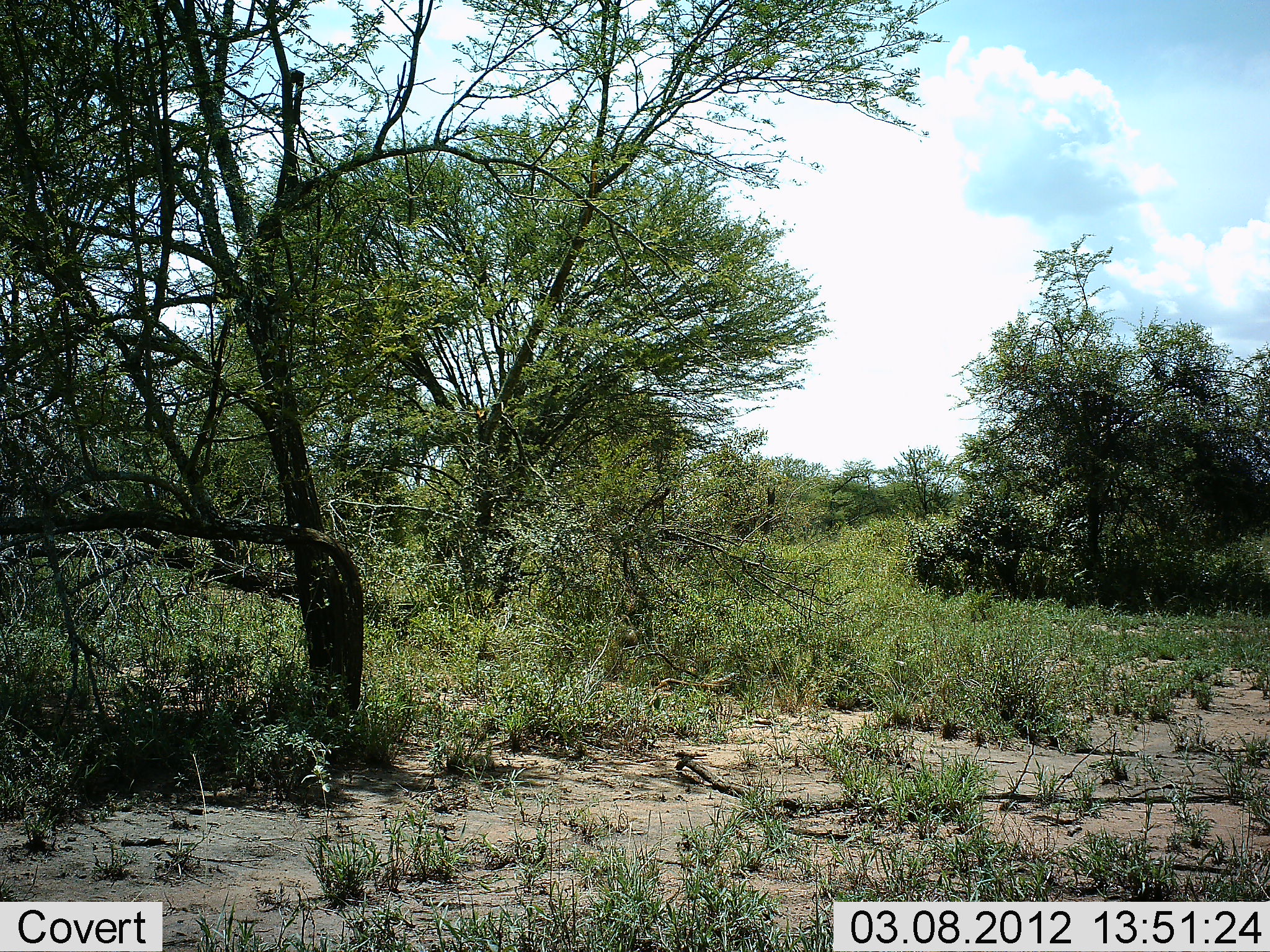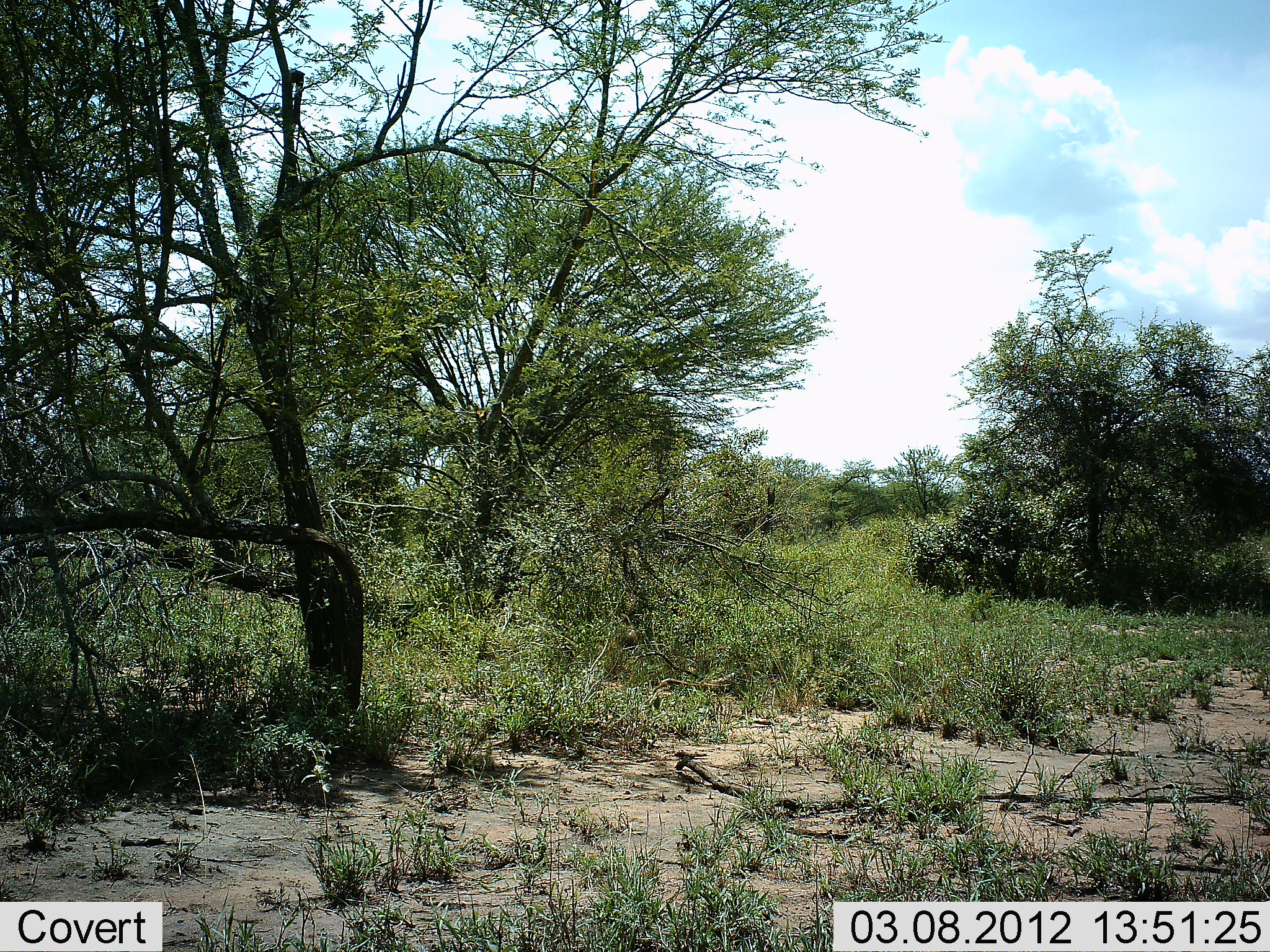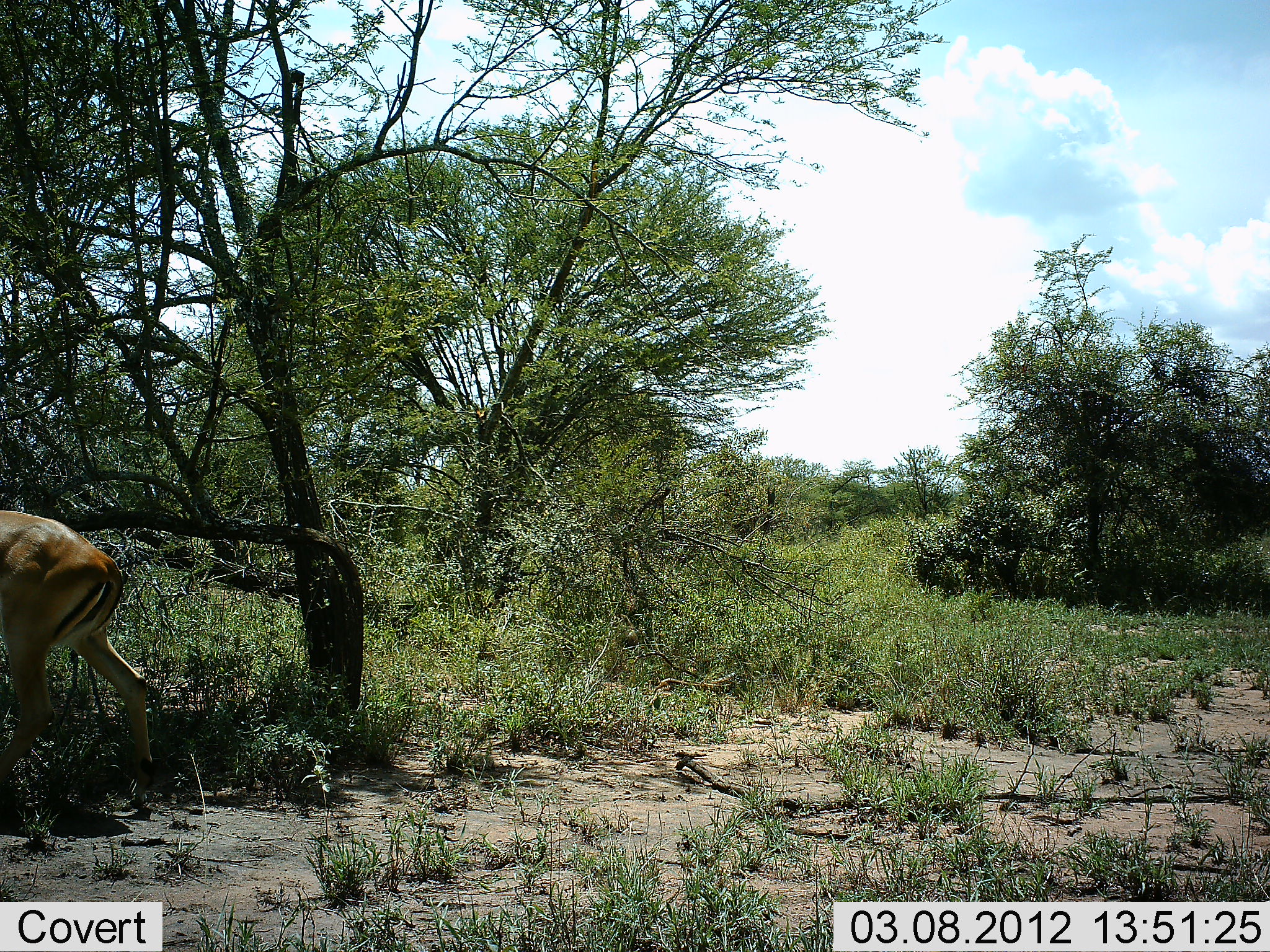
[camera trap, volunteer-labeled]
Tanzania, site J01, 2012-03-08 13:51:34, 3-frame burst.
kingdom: Animalia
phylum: Chordata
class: Mammalia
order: Artiodactyla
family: Bovidae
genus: Aepyceros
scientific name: Aepyceros melampus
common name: impala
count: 1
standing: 0%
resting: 0%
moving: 100%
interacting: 6%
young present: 0%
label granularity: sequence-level